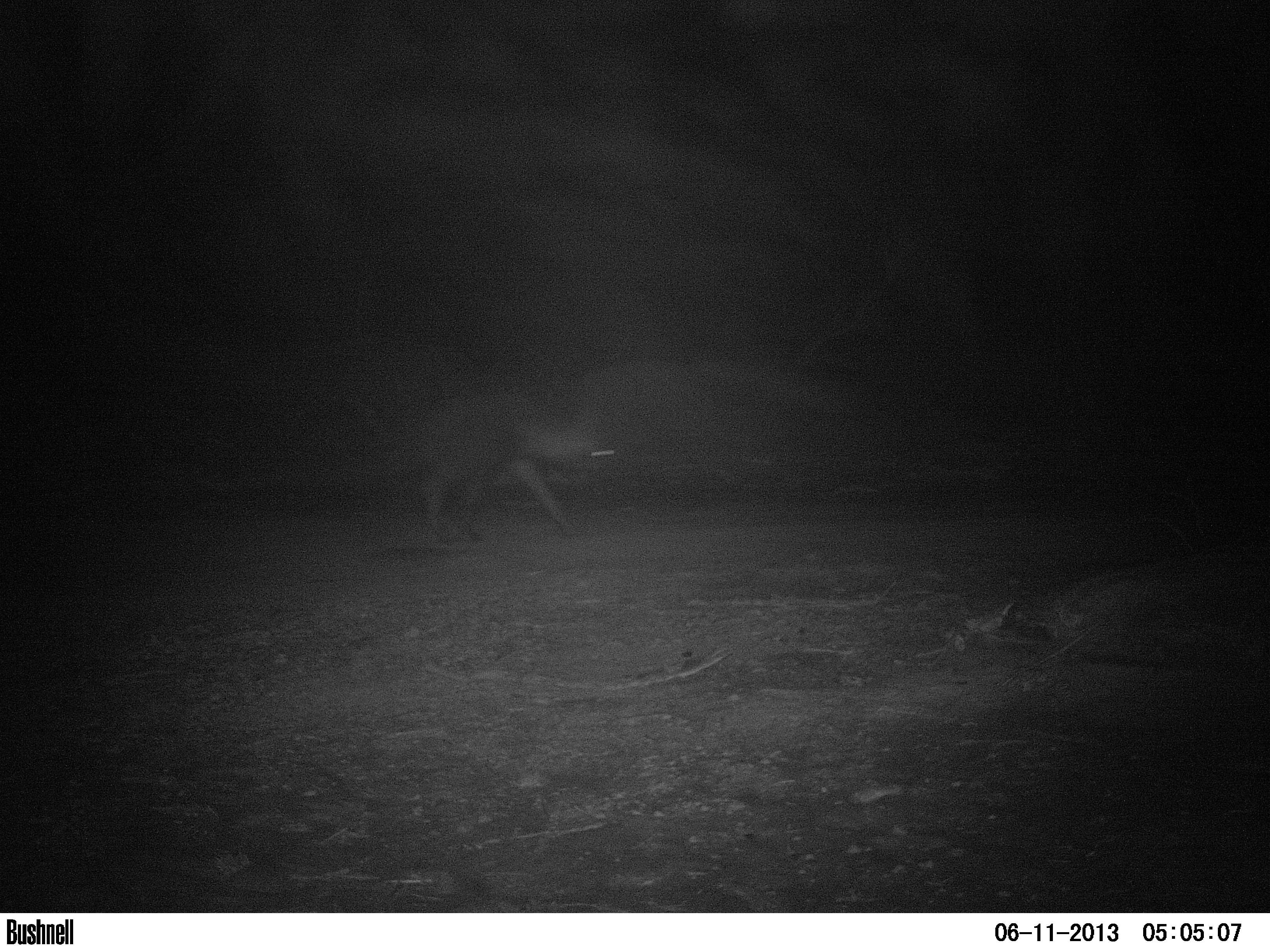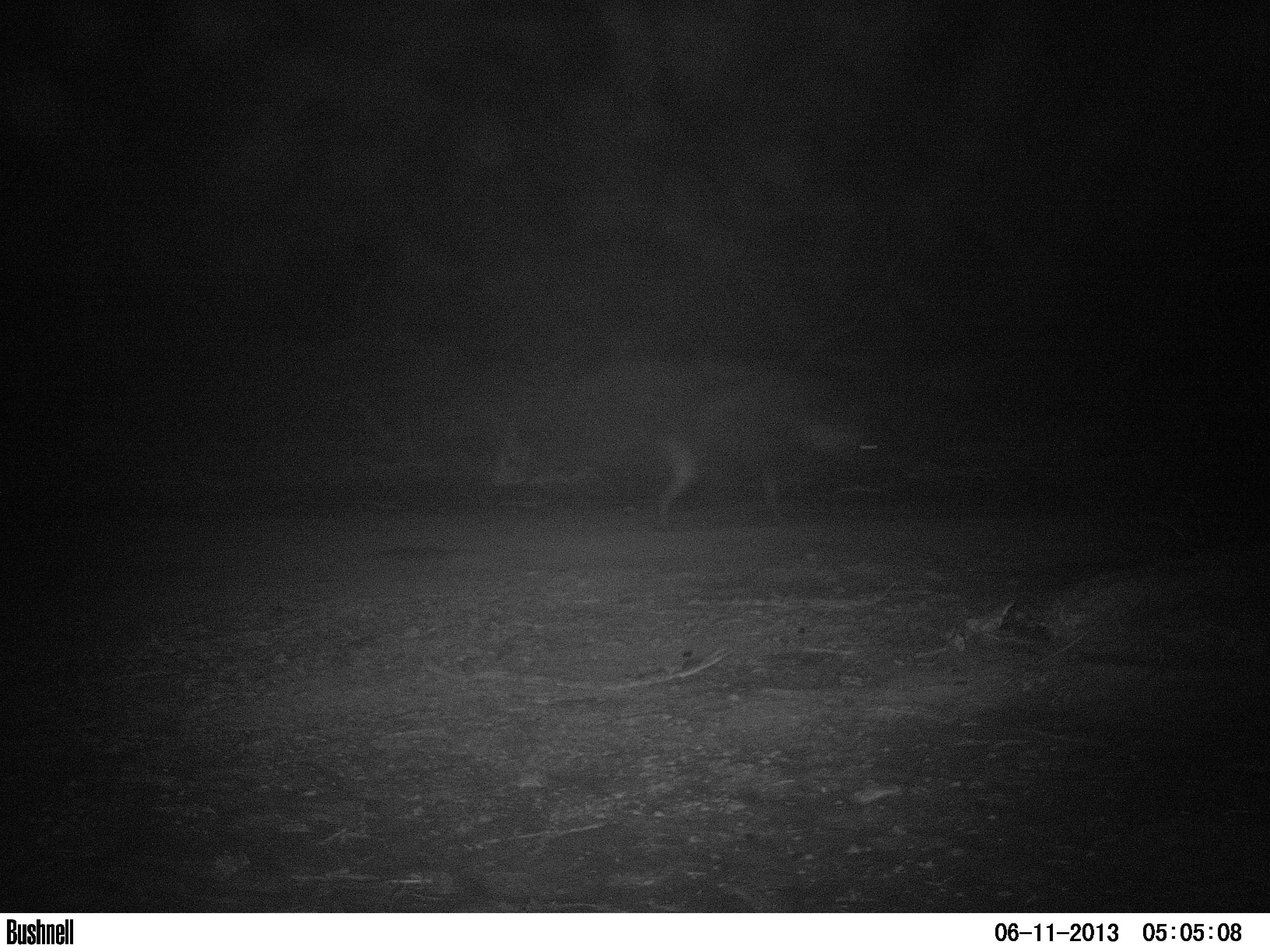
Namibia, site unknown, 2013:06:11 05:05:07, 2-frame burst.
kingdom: Animalia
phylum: Chordata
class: Mammalia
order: Carnivora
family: Hyaenidae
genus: Parahyaena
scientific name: Parahyaena brunnea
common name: brown hyena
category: hyaena brunnea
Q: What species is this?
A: Hyaena brunnea (brown hyena) (Parahyaena brunnea).